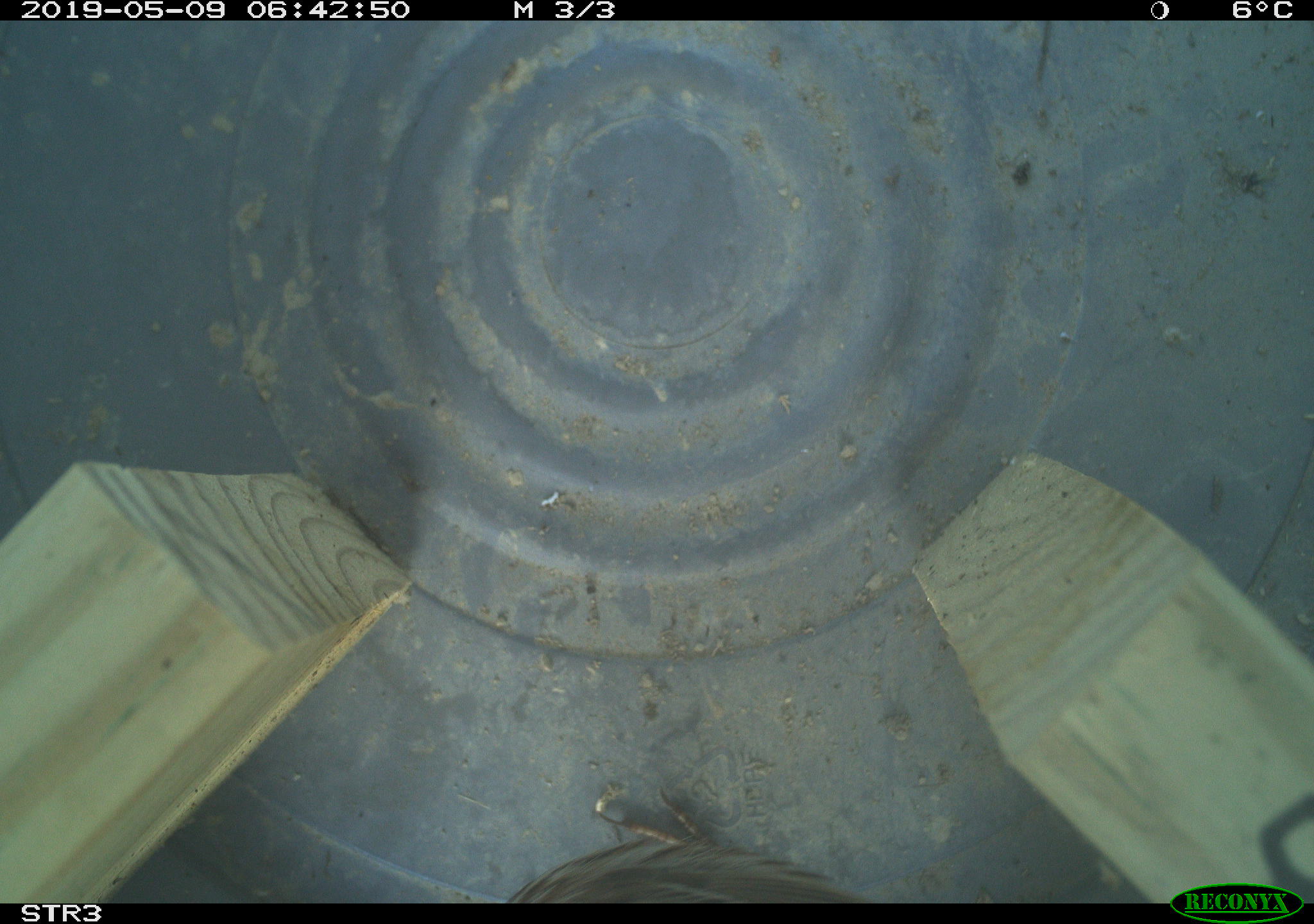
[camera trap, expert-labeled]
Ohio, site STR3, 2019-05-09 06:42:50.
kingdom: Animalia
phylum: Chordata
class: Aves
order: Passeriformes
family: Passerellidae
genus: Melospiza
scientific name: Melospiza melodia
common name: song sparrow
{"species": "song sparrow (Melospiza melodia)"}